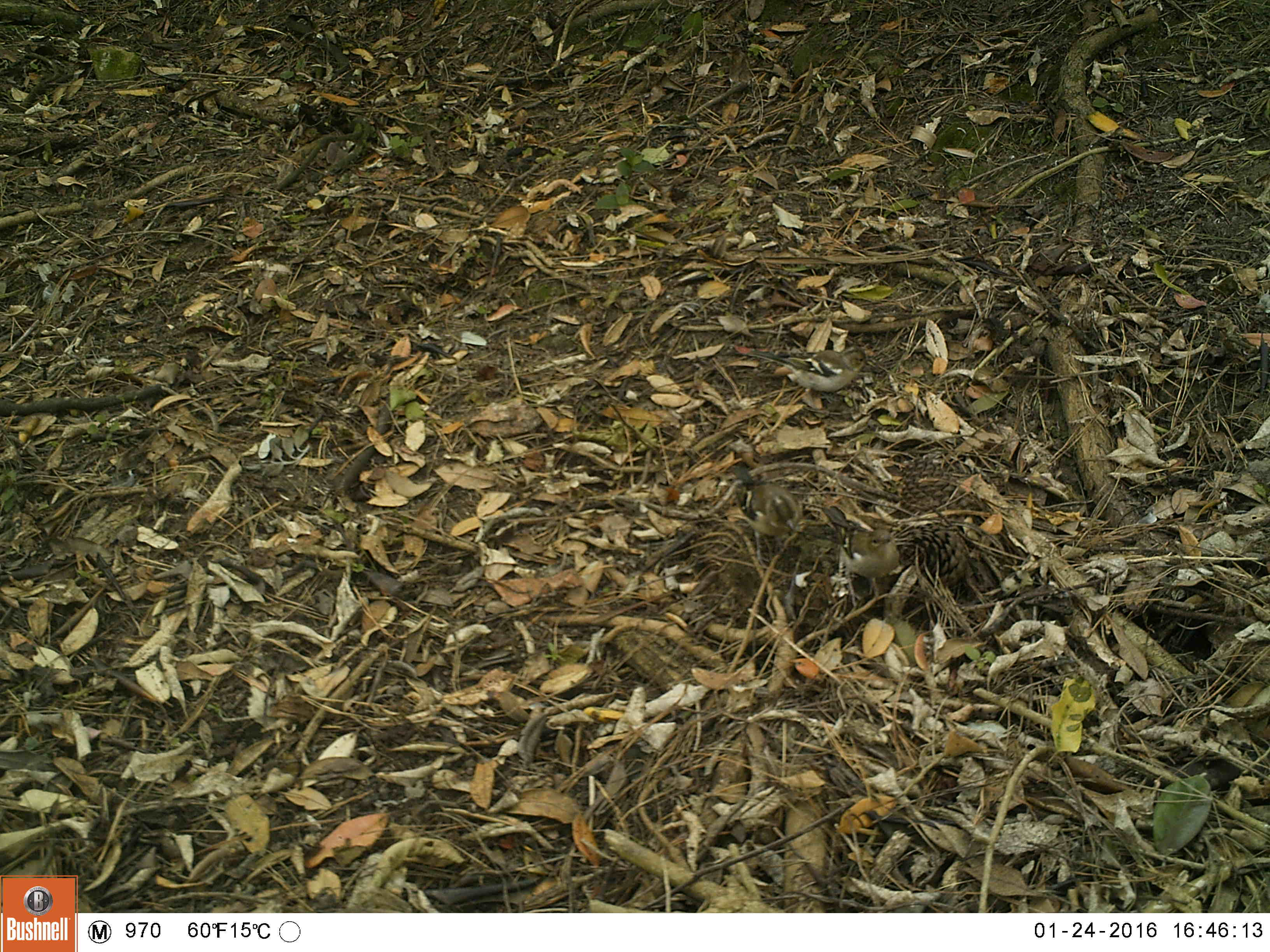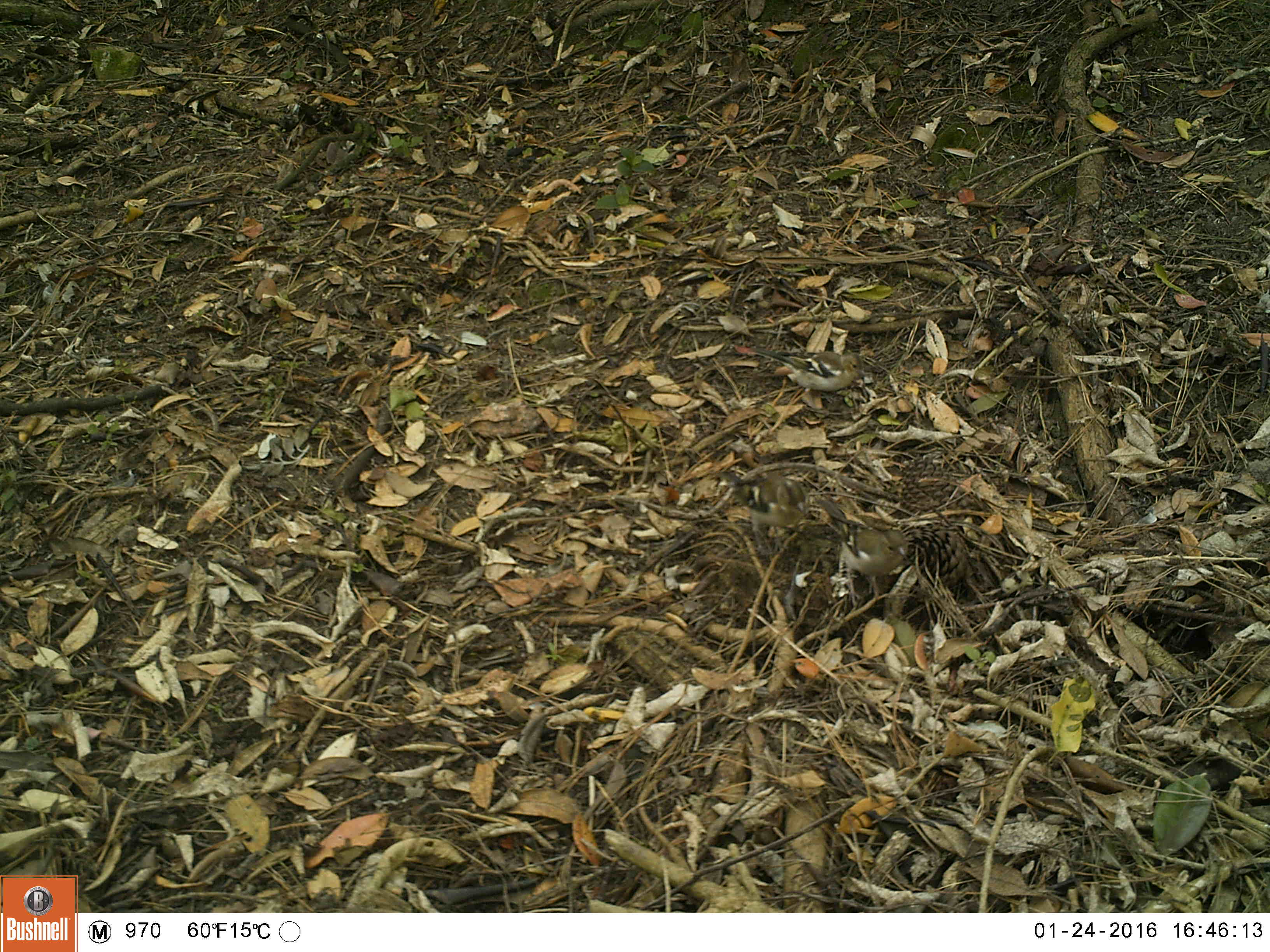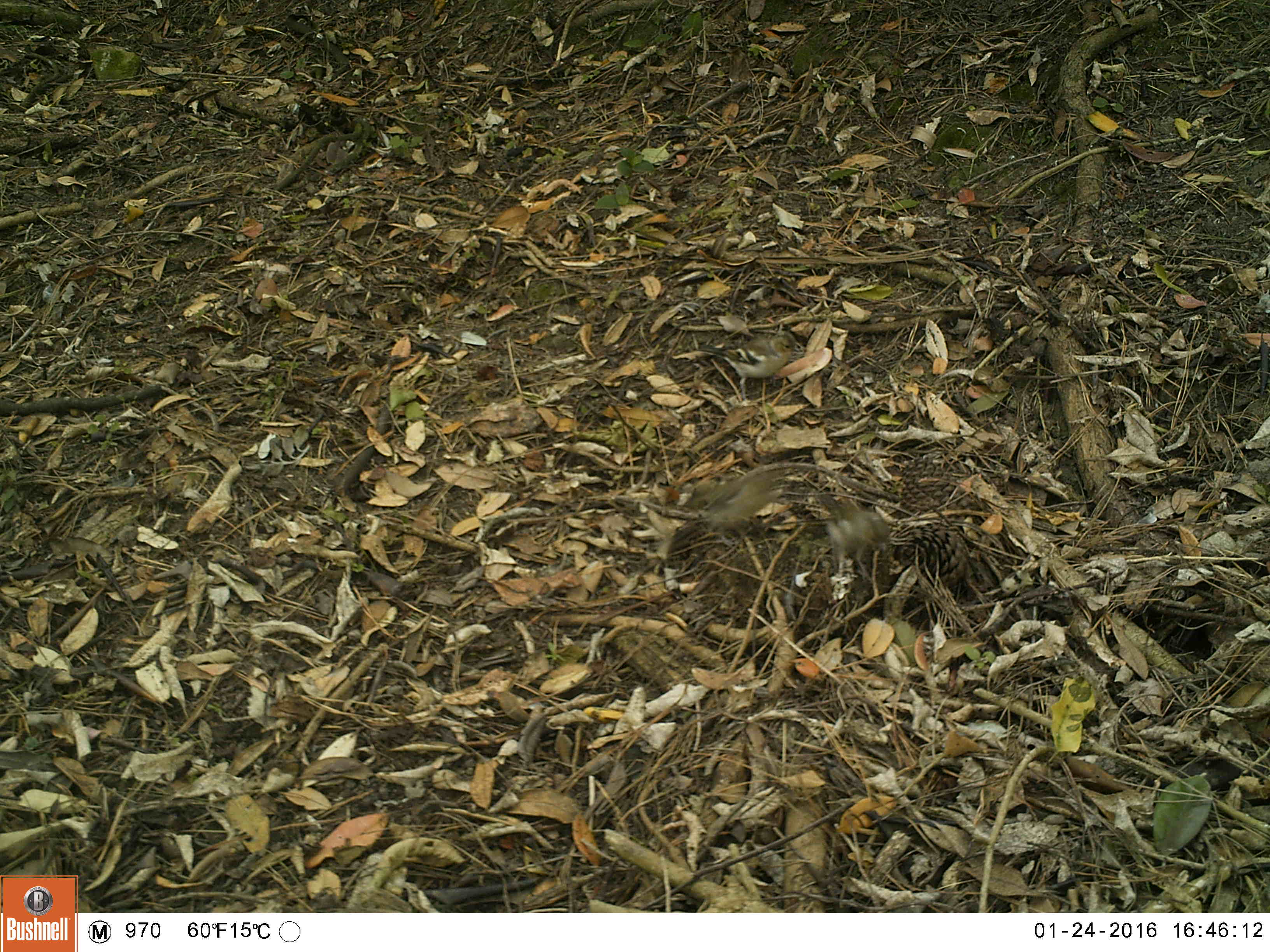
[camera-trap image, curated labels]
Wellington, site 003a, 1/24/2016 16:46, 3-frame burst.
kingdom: Animalia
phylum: Chordata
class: Aves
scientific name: Aves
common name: bird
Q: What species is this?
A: Bird (Aves).